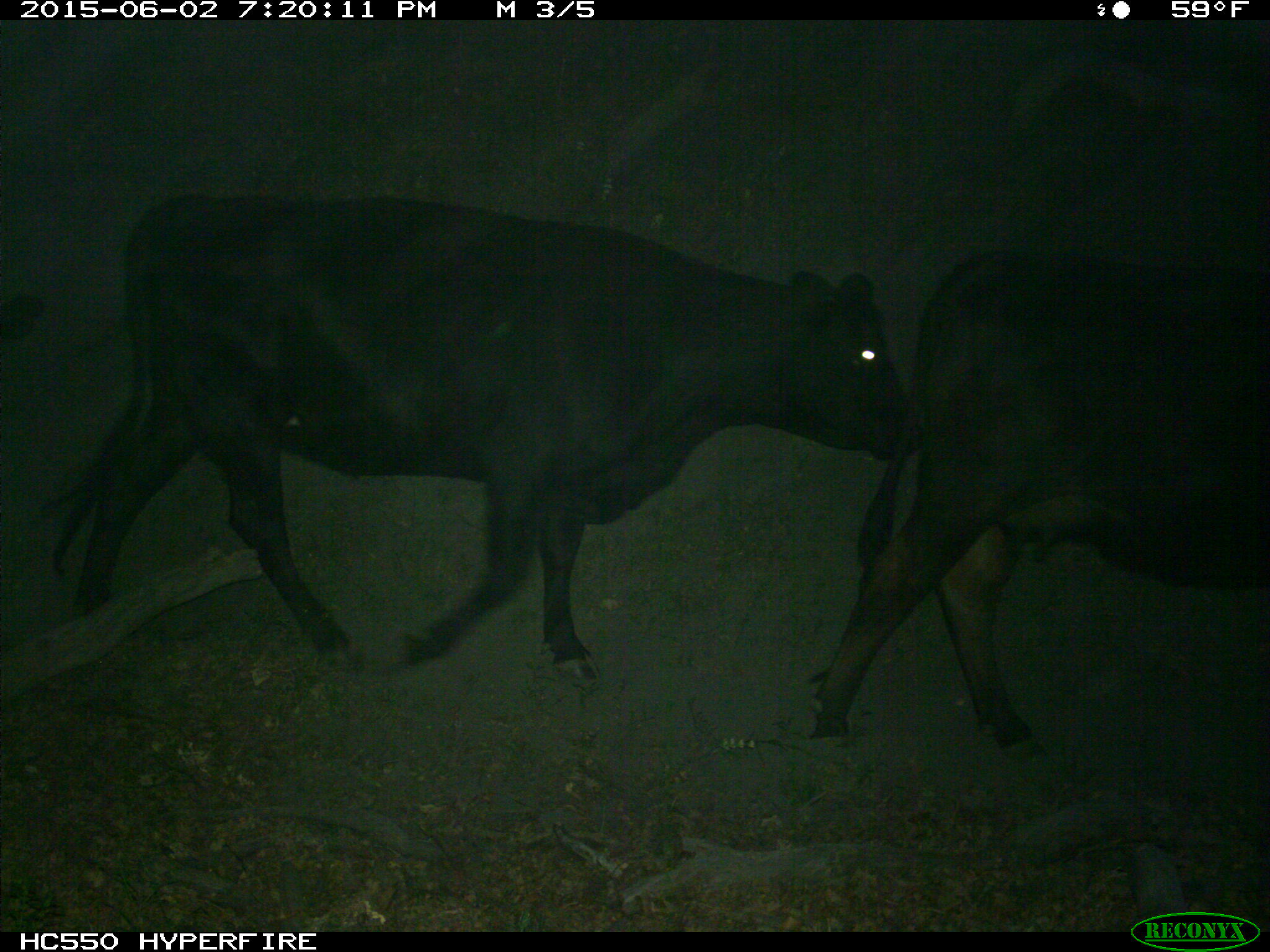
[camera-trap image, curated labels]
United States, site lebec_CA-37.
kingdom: Animalia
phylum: Chordata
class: Mammalia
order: Artiodactyla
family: Bovidae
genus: Bos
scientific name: Bos taurus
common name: domestic cow